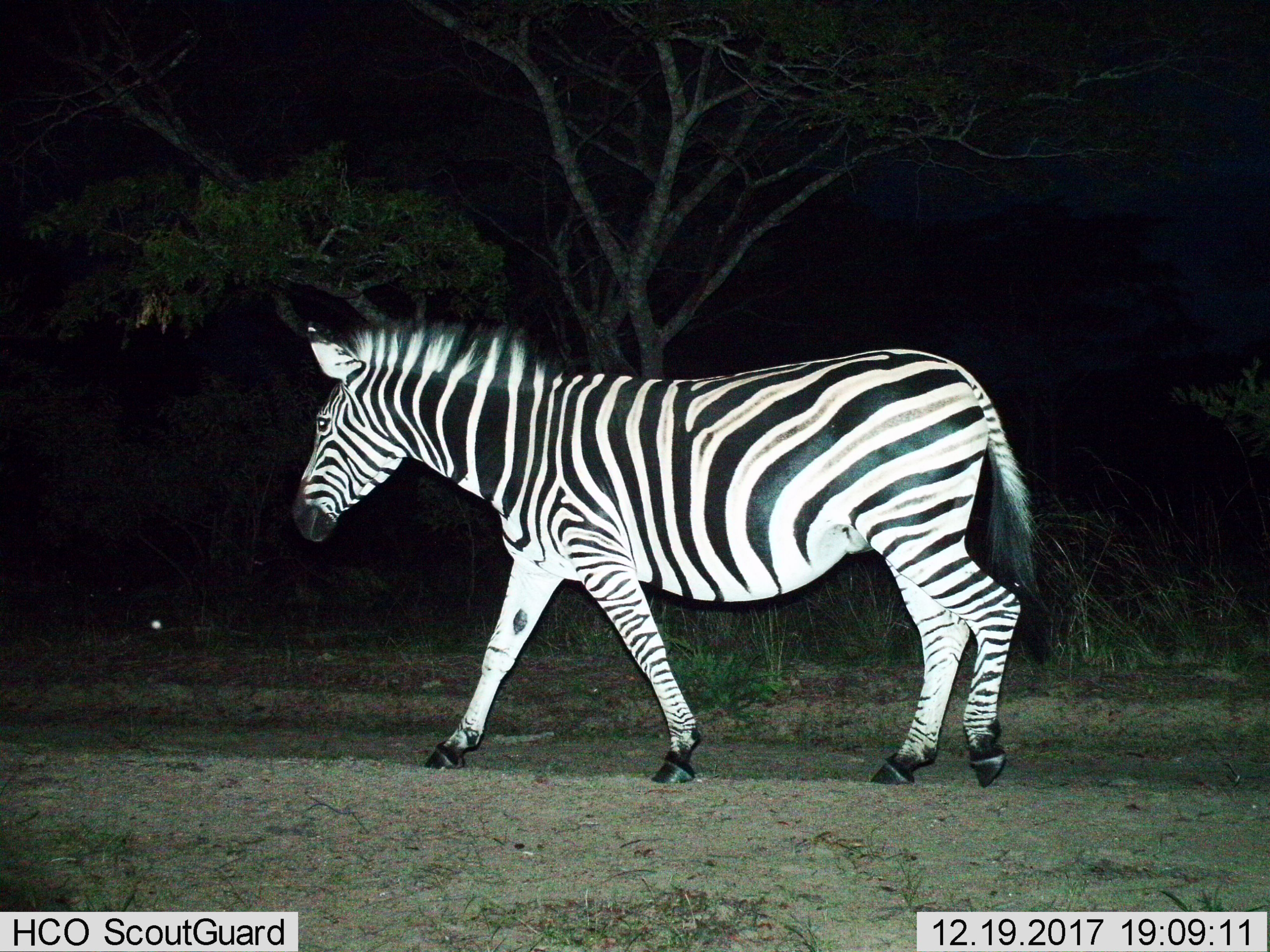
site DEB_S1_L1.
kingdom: Animalia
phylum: Chordata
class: Mammalia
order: Perissodactyla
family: Equidae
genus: Equus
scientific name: Equus quagga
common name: plains zebra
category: zebraplains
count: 1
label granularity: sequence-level